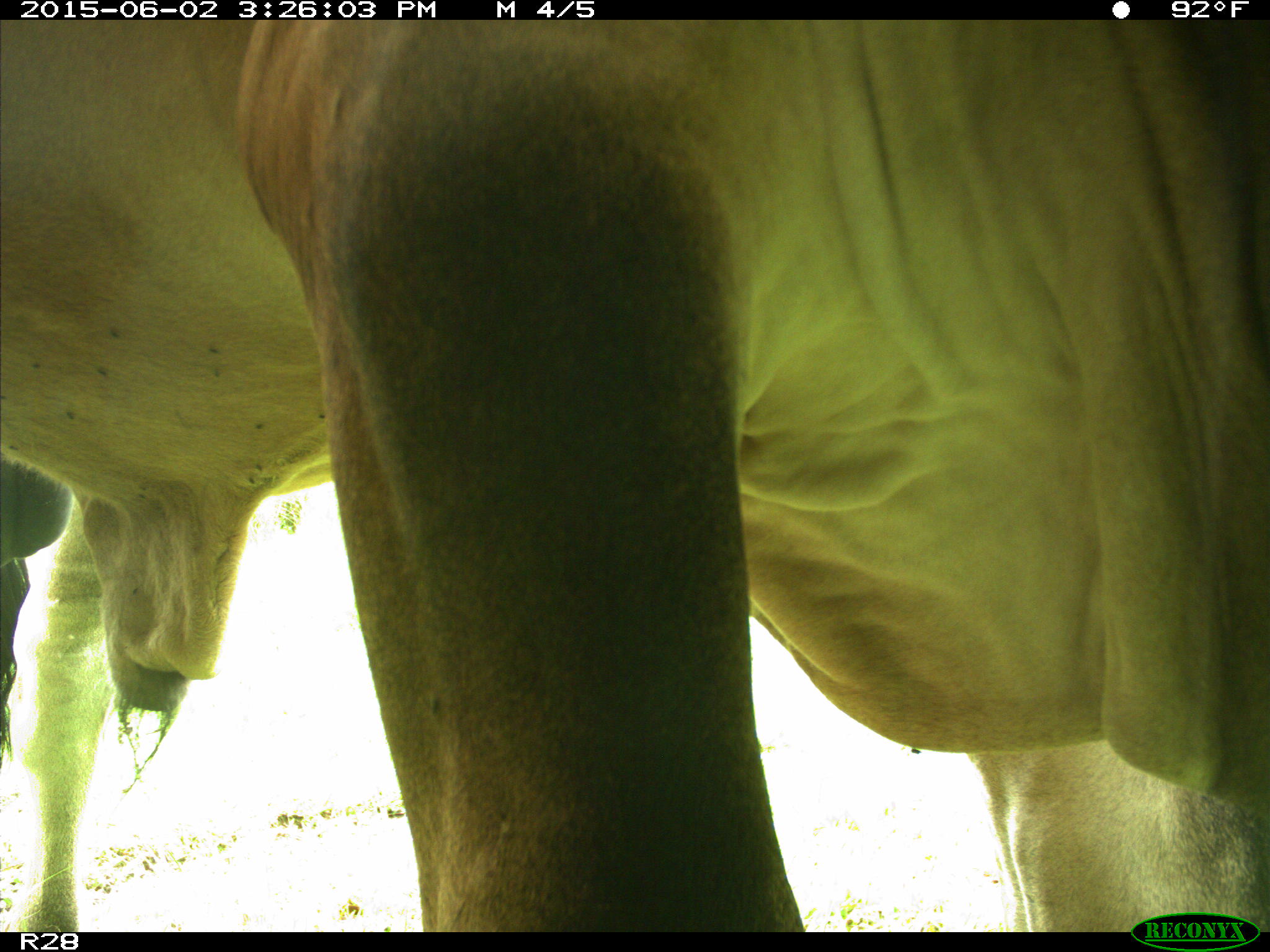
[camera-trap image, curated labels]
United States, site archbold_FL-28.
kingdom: Animalia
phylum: Chordata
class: Mammalia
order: Artiodactyla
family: Bovidae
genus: Bos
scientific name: Bos taurus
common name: domestic cow